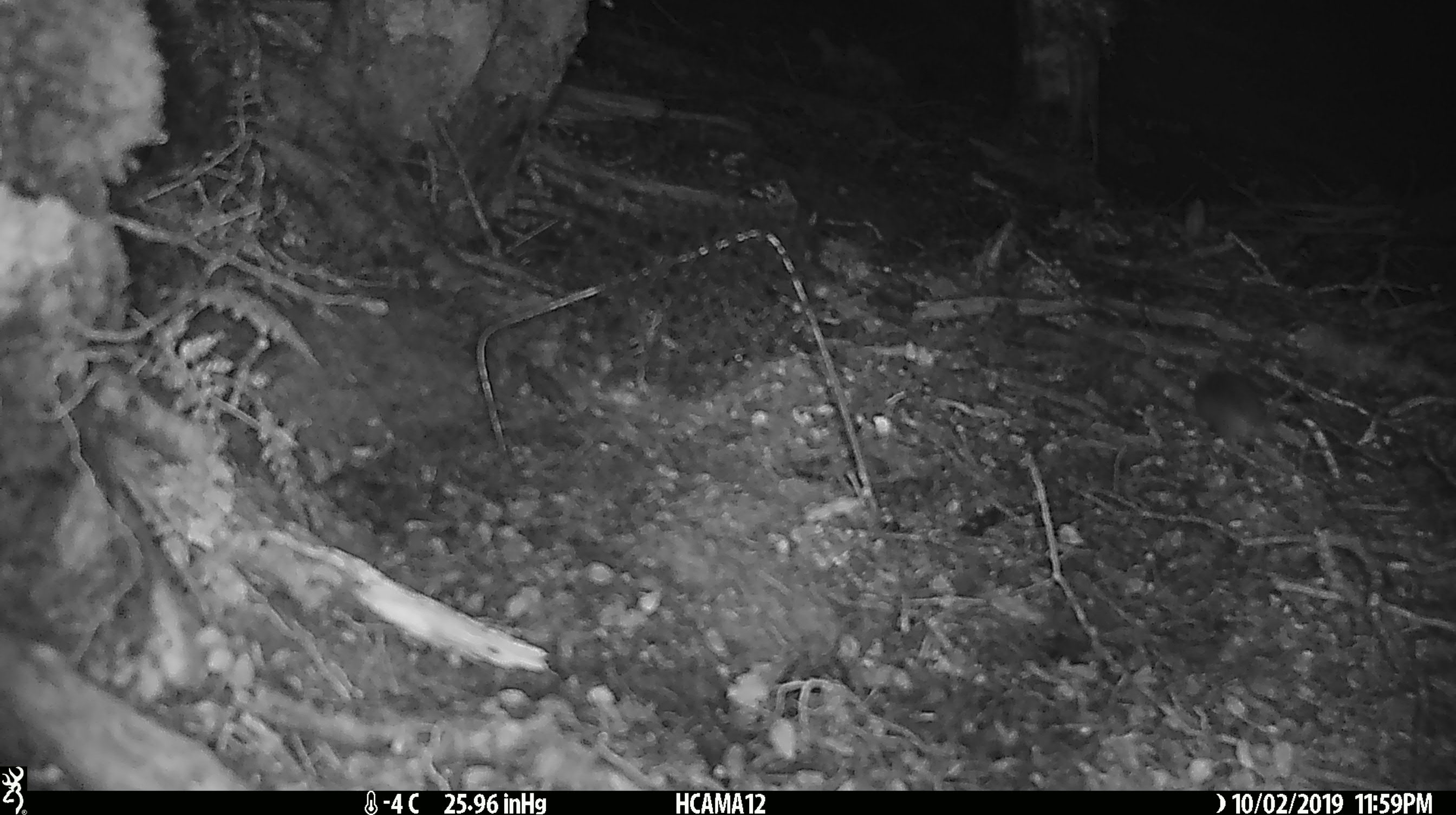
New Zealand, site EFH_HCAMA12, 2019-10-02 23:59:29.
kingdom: Animalia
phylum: Chordata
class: Mammalia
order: Rodentia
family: Muridae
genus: Mus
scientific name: Mus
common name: mouse